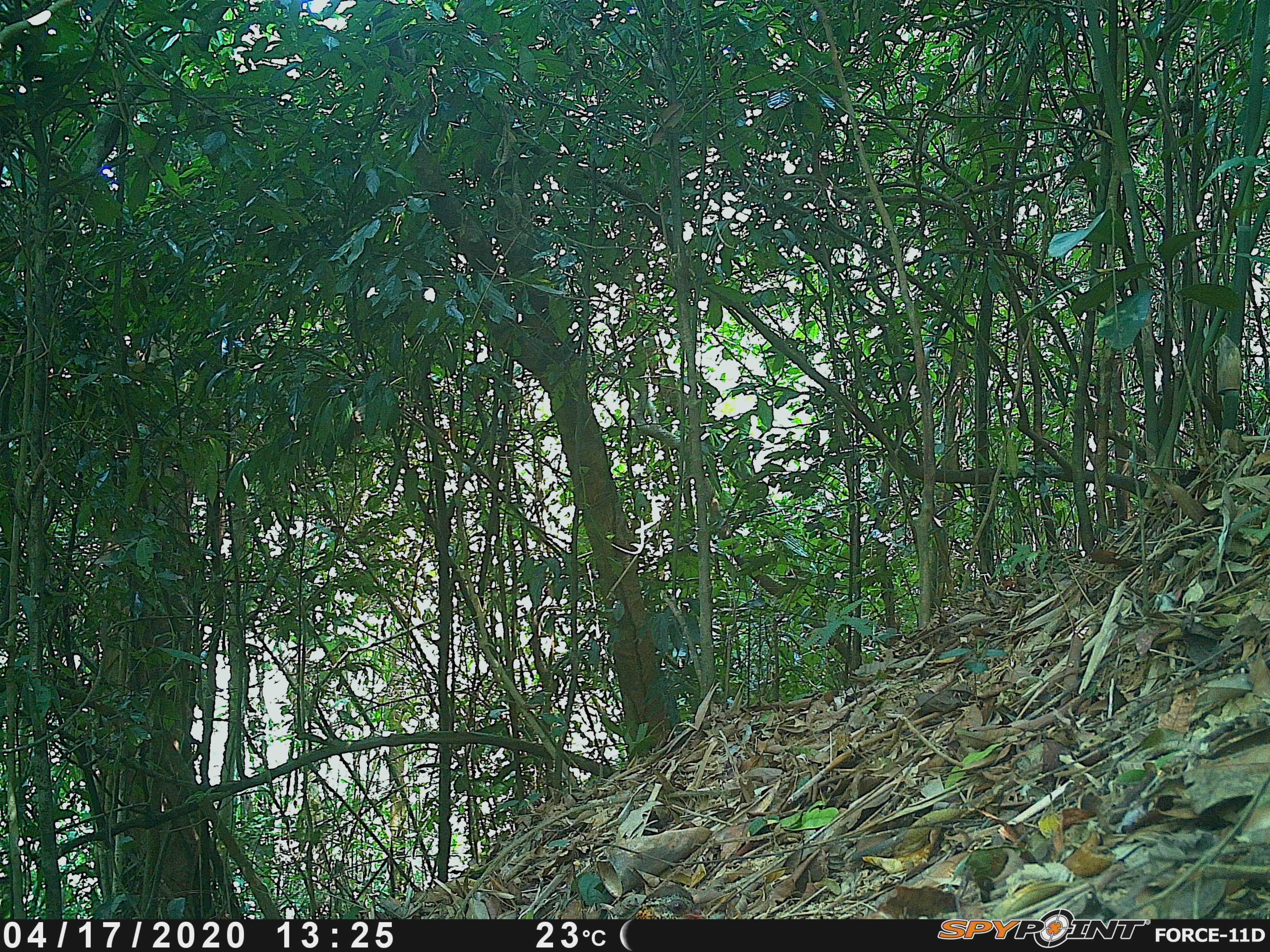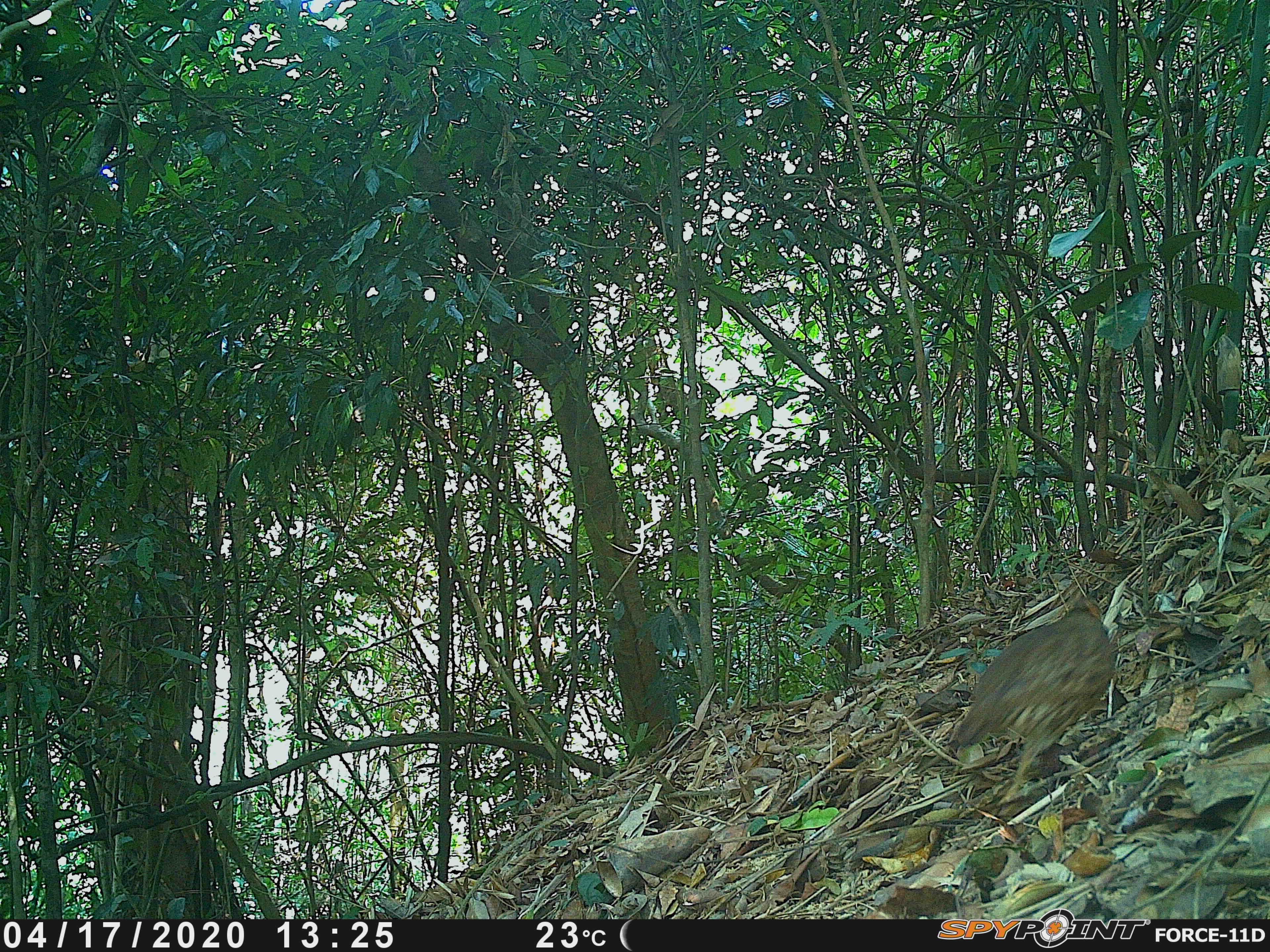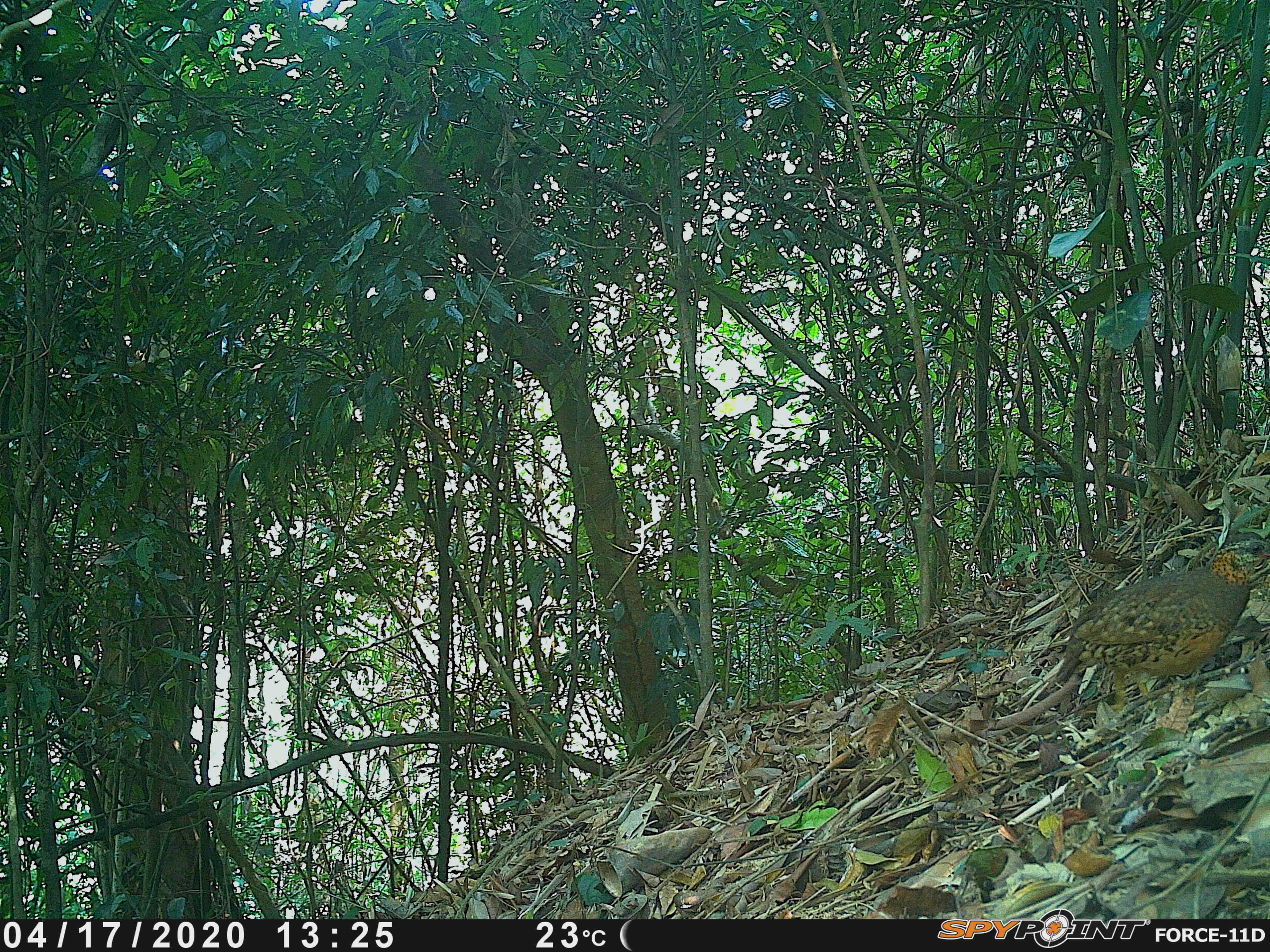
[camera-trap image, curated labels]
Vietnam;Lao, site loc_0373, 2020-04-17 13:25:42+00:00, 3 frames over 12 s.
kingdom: Animalia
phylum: Chordata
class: Aves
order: Galliformes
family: Phasianidae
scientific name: Phasianidae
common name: partridge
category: unidentified partridge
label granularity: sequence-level